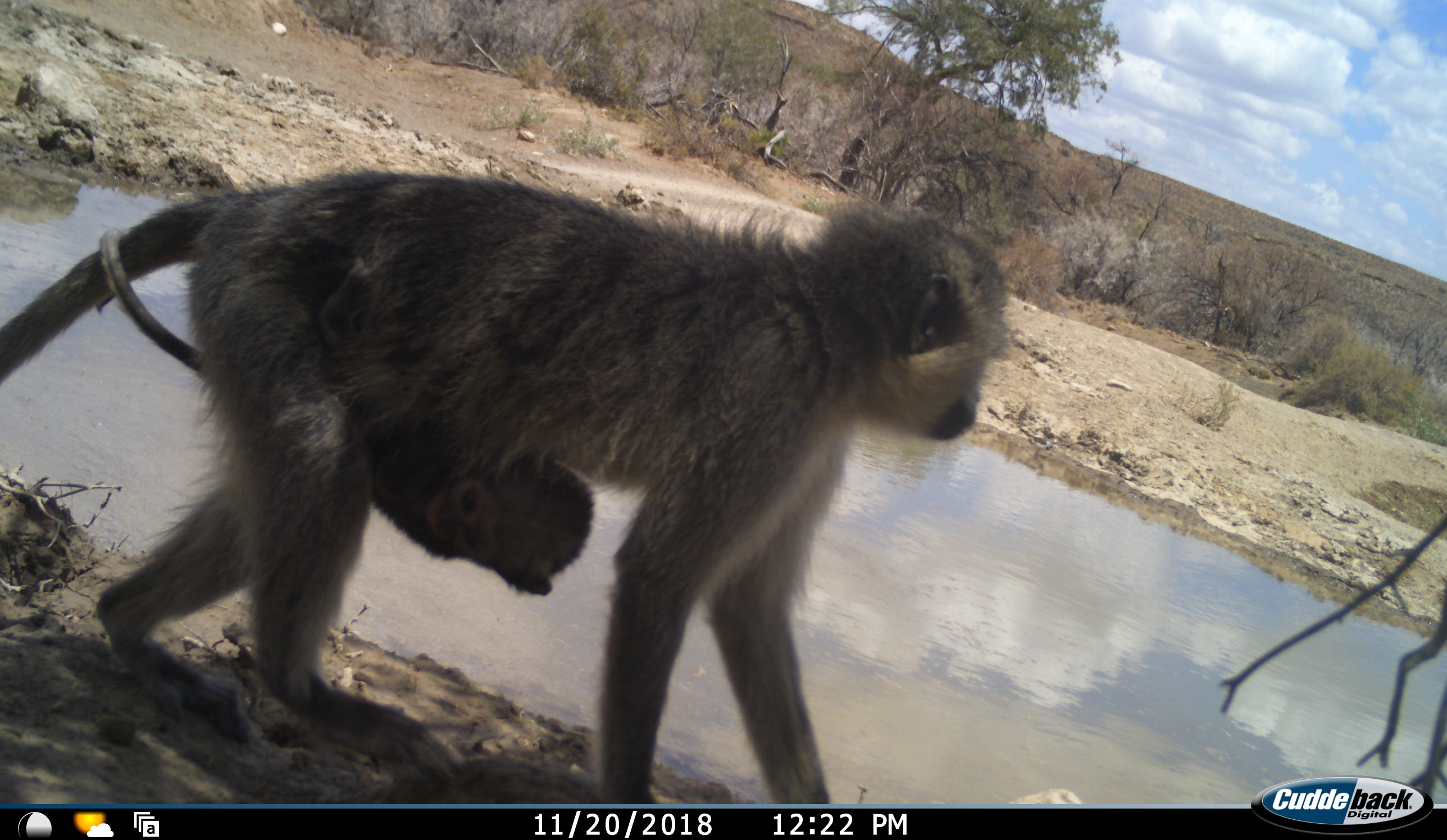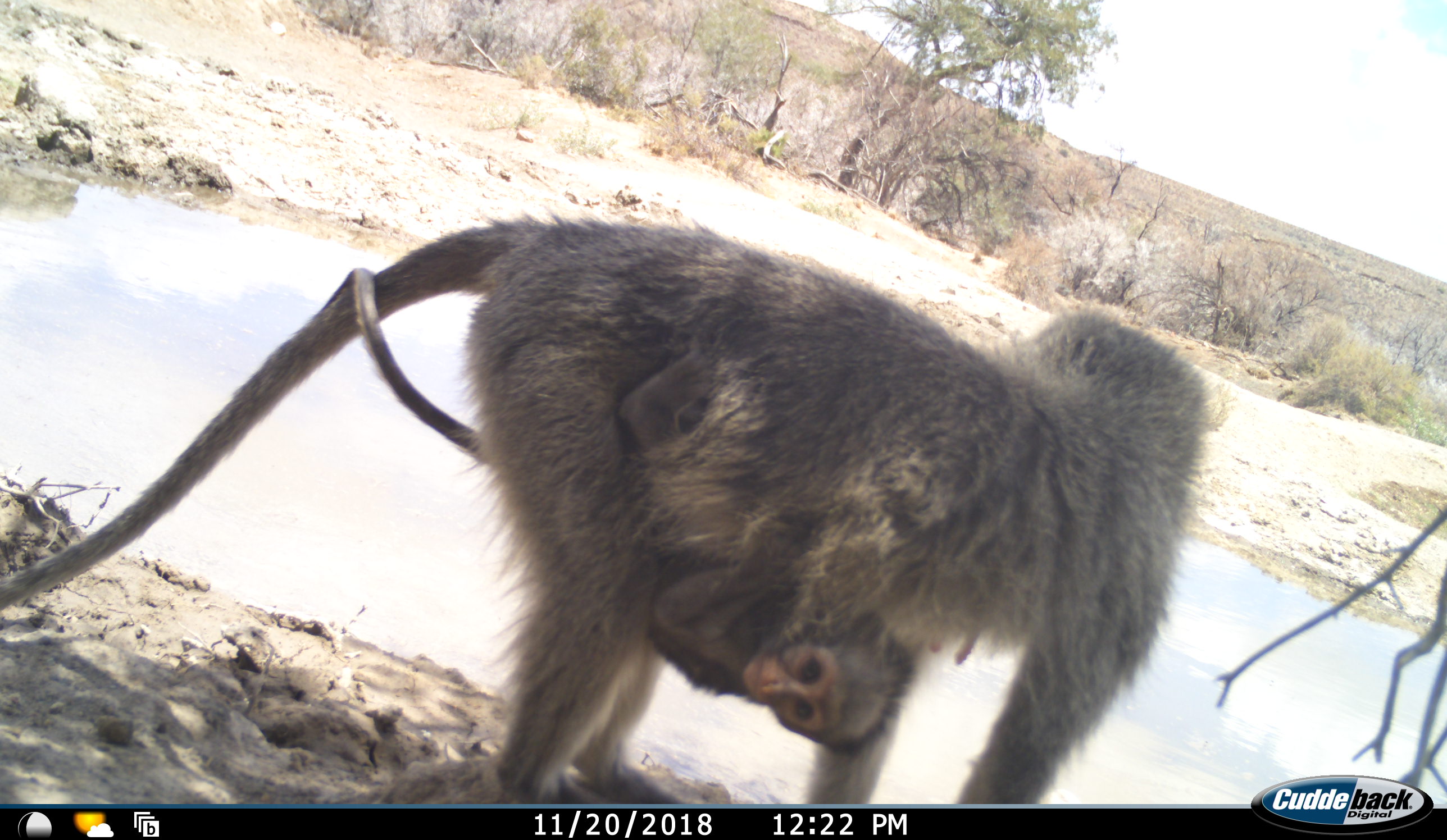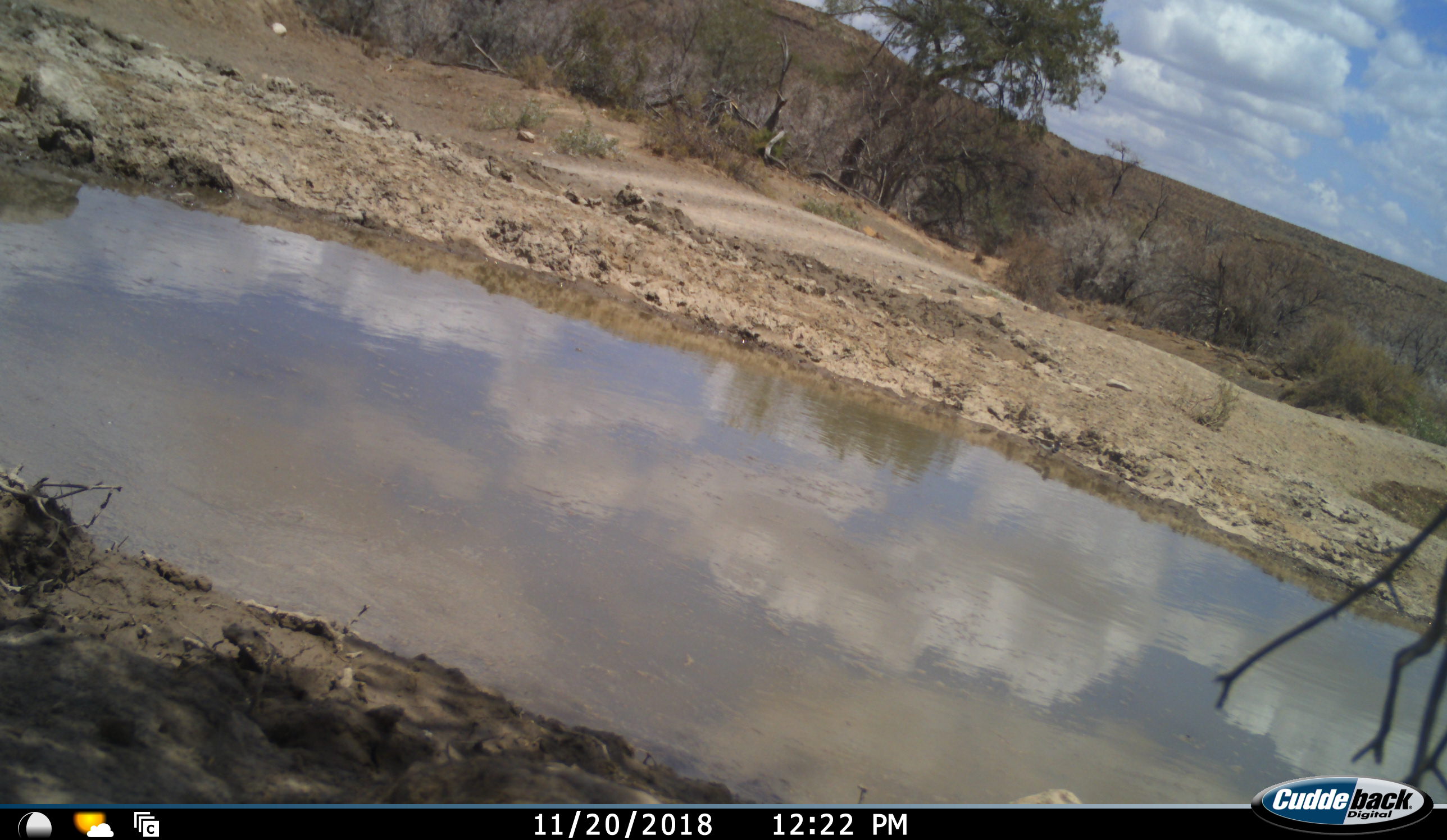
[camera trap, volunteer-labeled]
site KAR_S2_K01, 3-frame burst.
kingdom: Animalia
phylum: Chordata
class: Mammalia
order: Primates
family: Cercopithecidae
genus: Chlorocebus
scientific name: Chlorocebus pygerythrus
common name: vervet monkey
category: monkeyvervet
Monkeyvervet (vervet monkey) (Chlorocebus pygerythrus), count 2. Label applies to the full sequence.